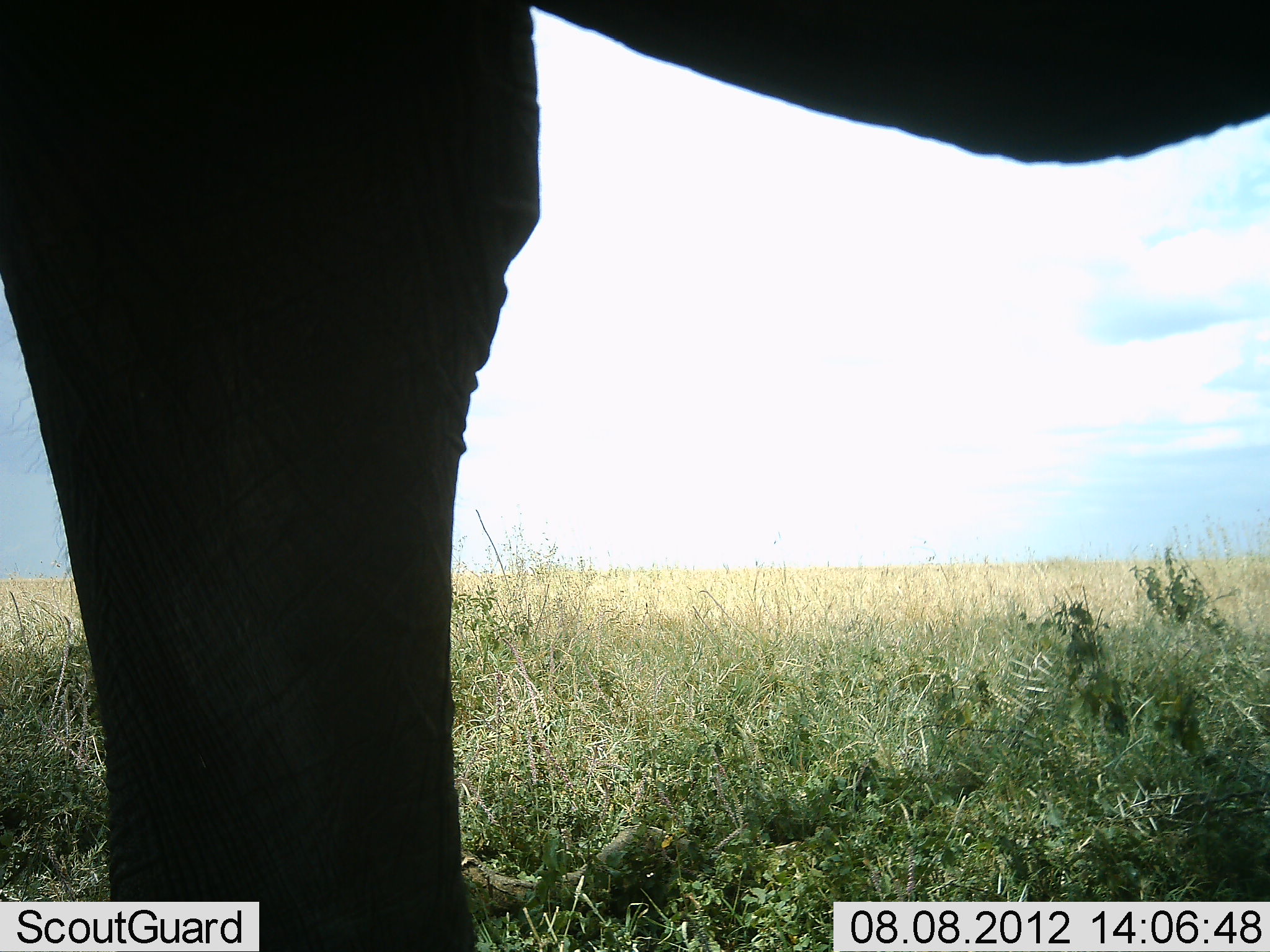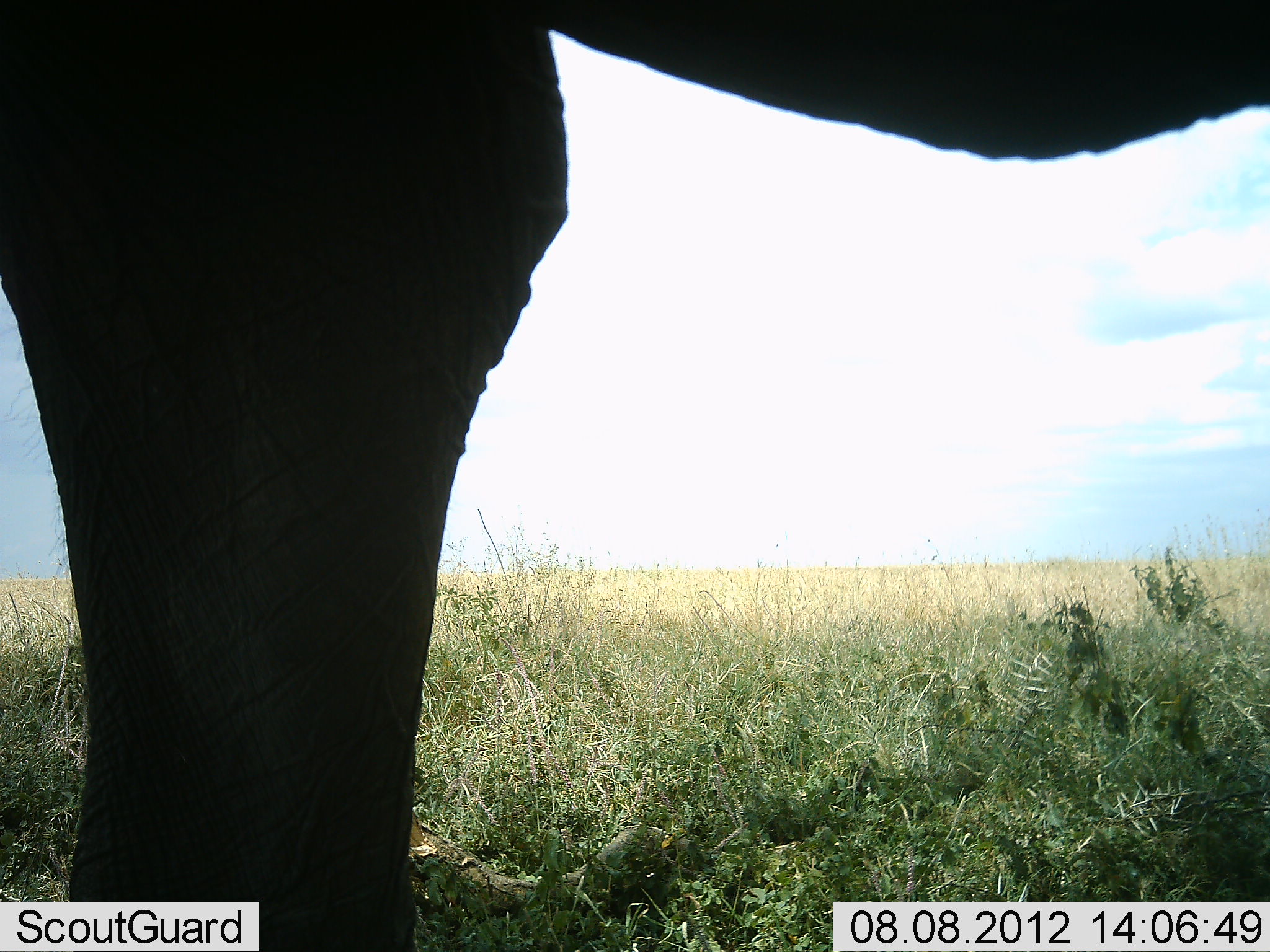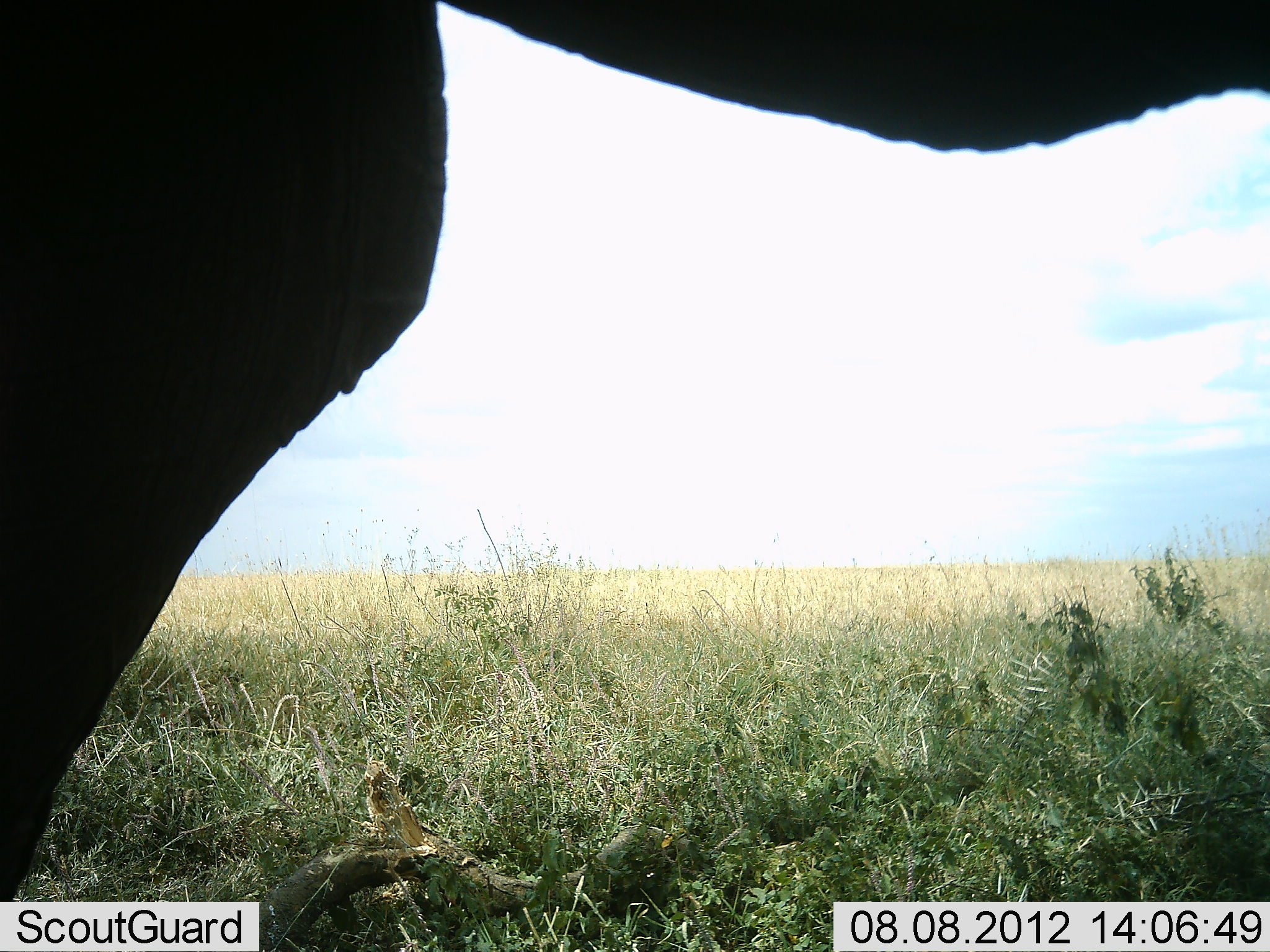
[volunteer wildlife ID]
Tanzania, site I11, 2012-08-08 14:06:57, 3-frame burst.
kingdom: Animalia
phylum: Chordata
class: Mammalia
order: Proboscidea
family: Elephantidae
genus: Loxodonta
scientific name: Loxodonta africana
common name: african bush elephant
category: elephant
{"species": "elephant (african bush elephant) (Loxodonta africana)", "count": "1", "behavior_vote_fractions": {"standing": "90%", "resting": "0%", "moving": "10%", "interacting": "0%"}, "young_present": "0%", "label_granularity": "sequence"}